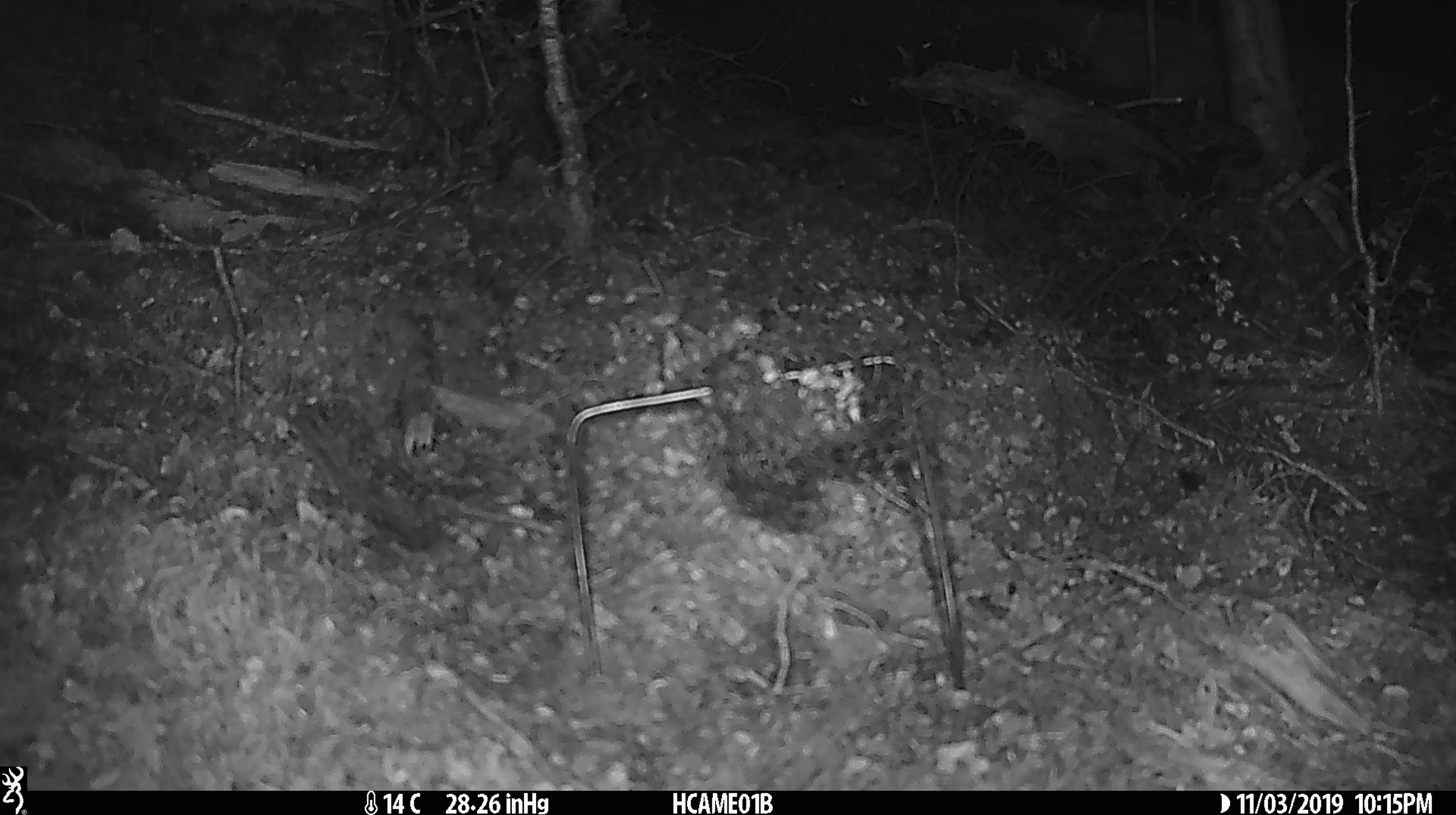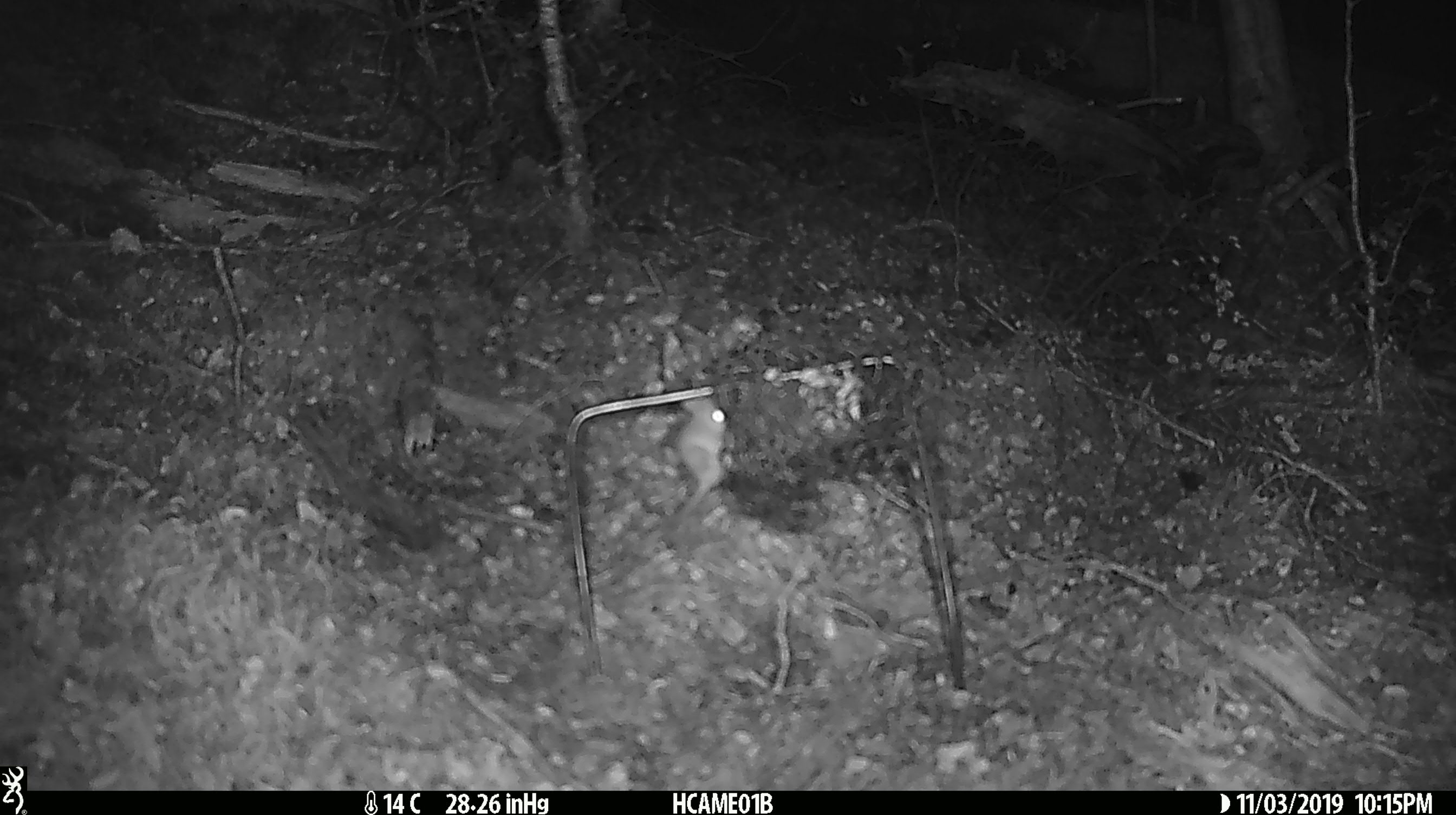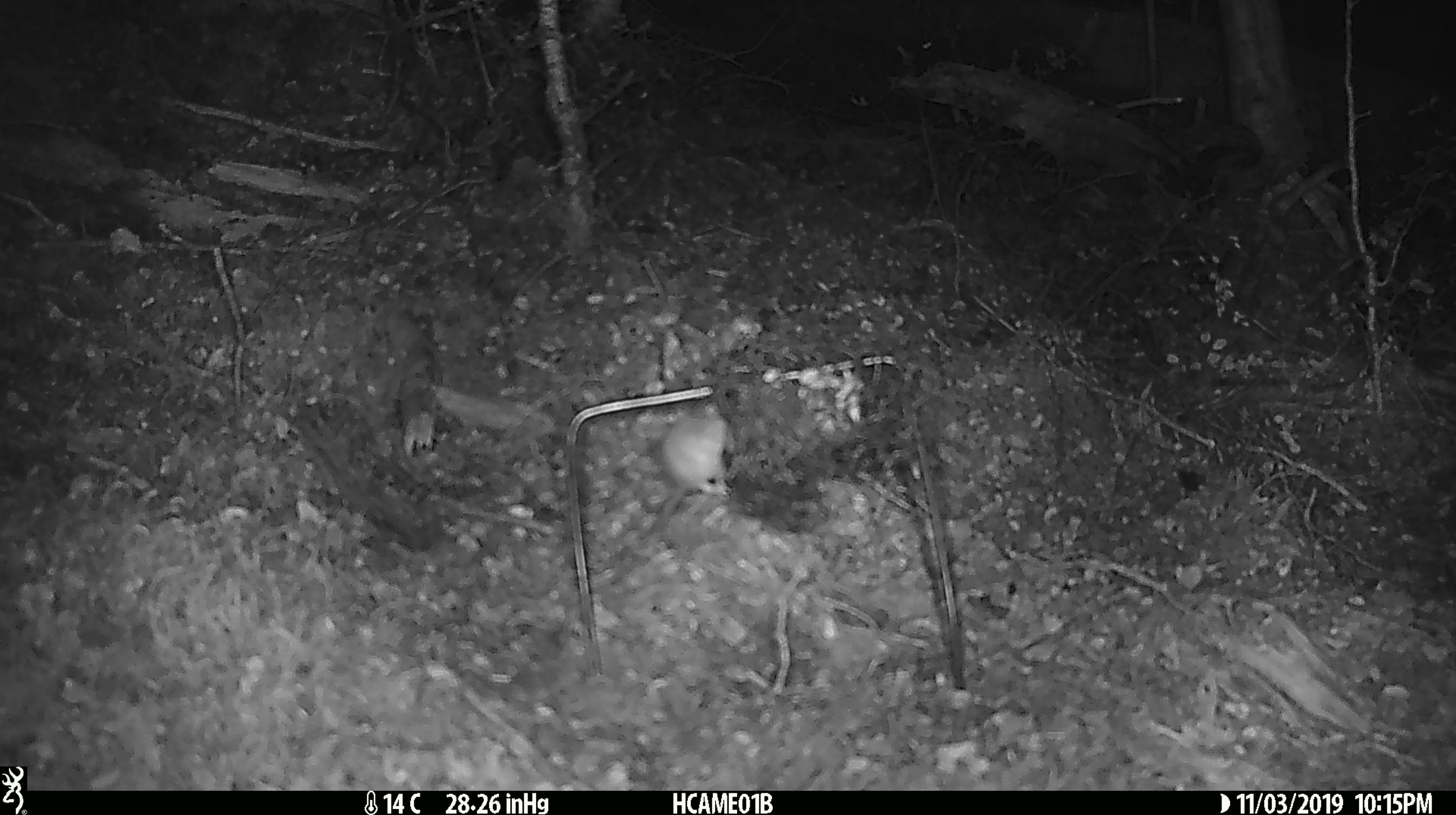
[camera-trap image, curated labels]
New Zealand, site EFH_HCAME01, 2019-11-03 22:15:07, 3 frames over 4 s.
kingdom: Animalia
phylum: Chordata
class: Mammalia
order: Rodentia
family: Muridae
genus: Mus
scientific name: Mus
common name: mouse